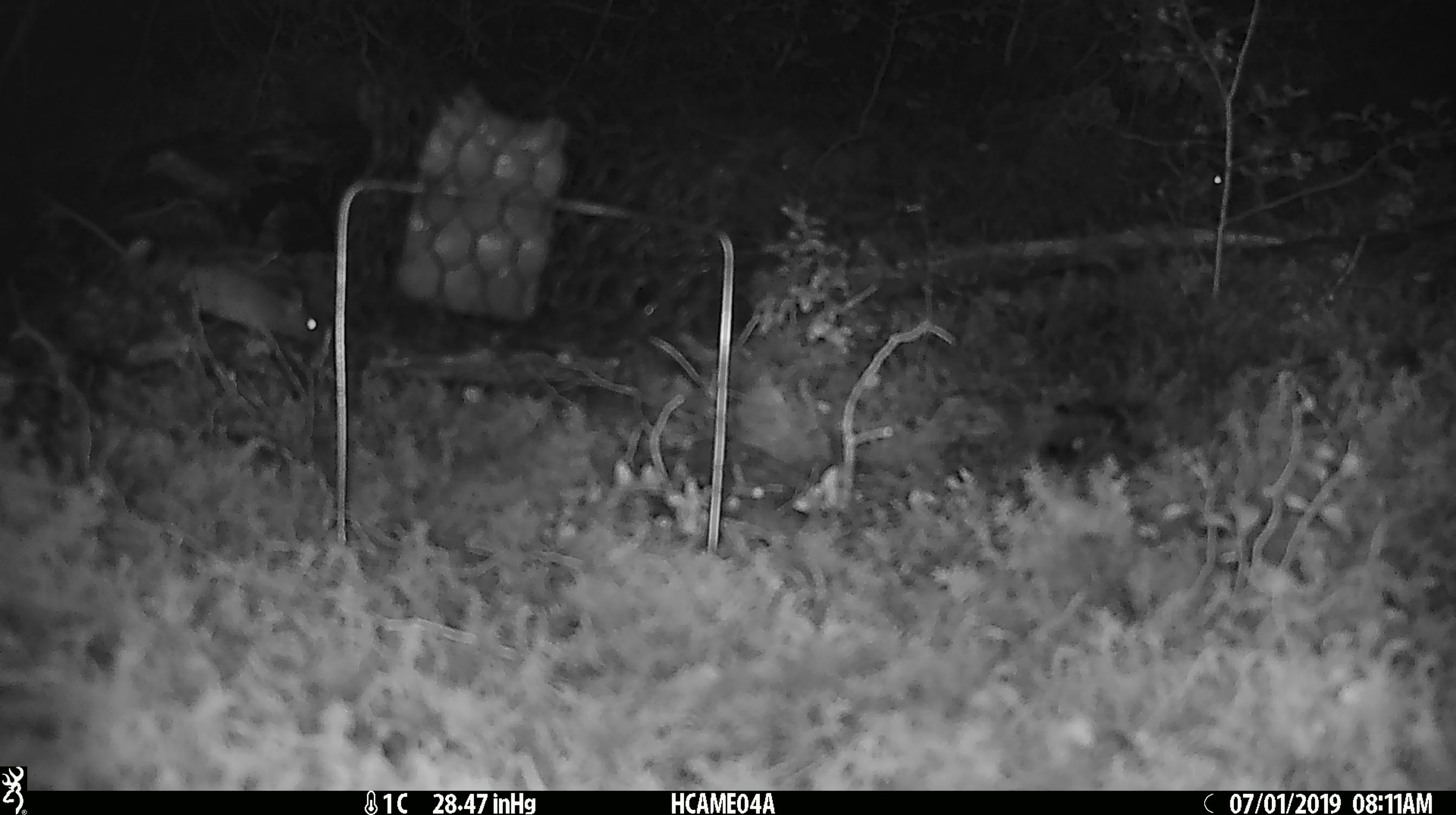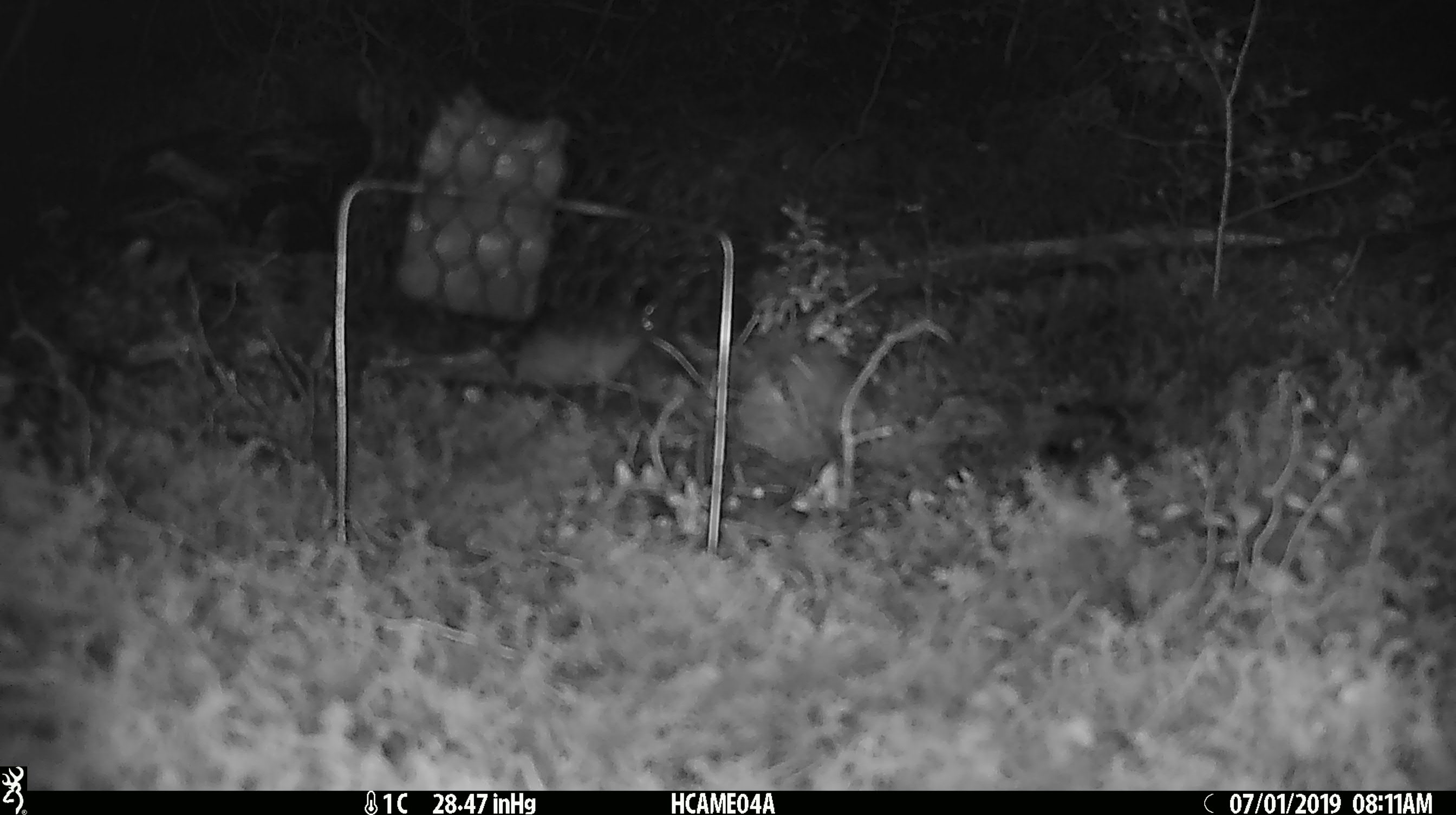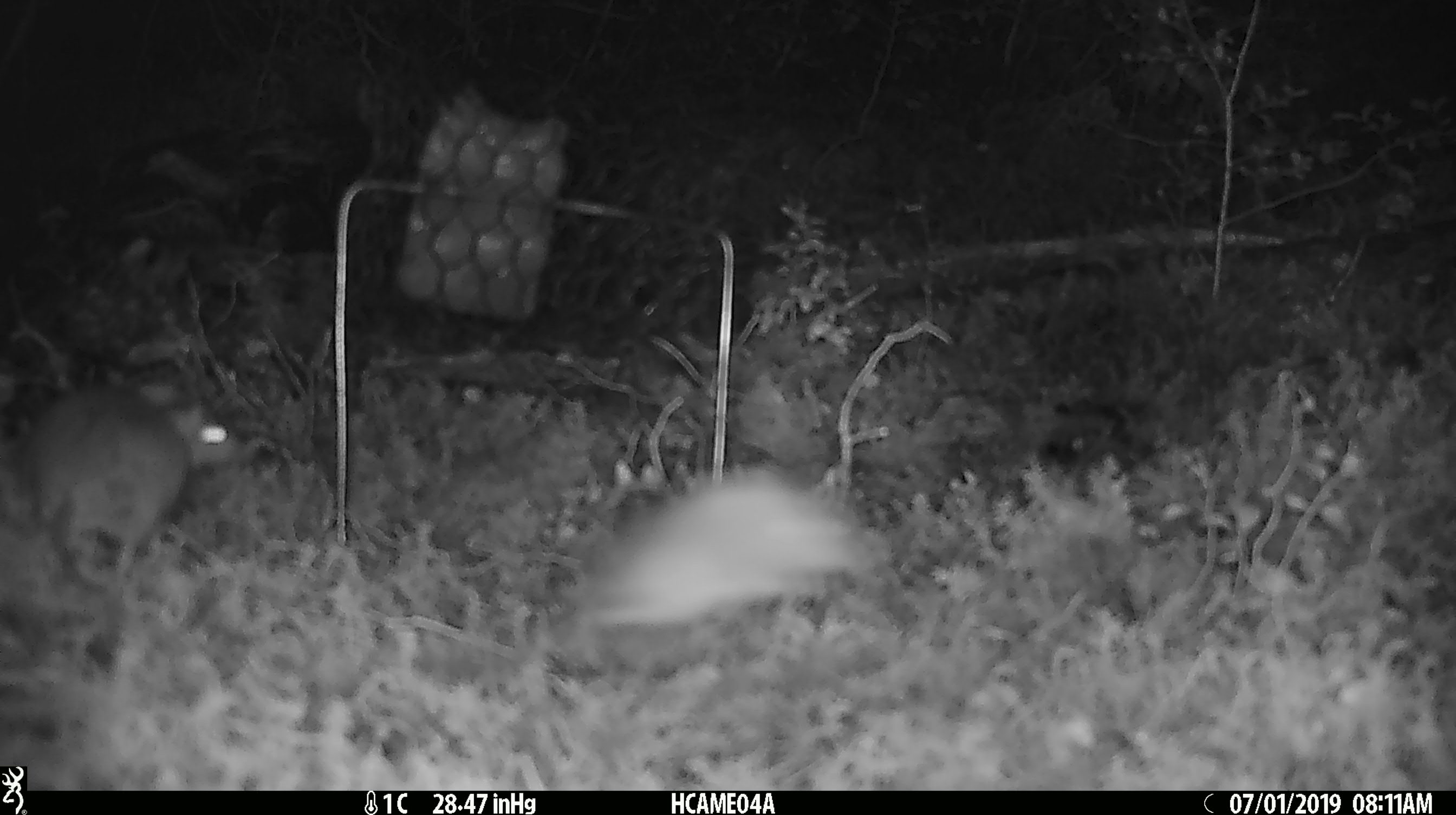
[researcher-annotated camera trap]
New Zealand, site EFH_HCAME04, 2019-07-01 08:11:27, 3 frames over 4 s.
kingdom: Animalia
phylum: Chordata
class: Mammalia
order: Rodentia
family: Muridae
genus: Mus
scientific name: Mus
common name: mouse